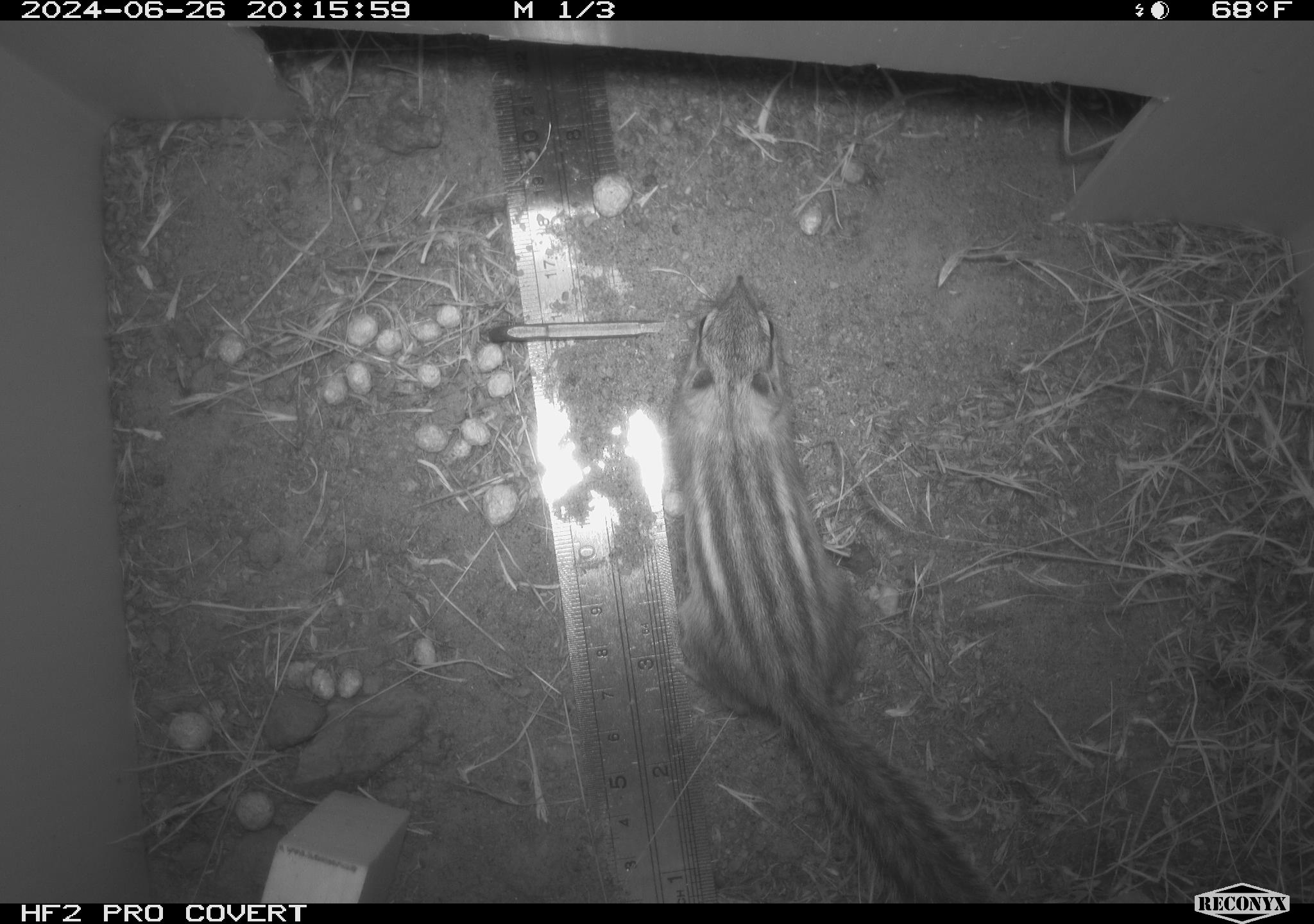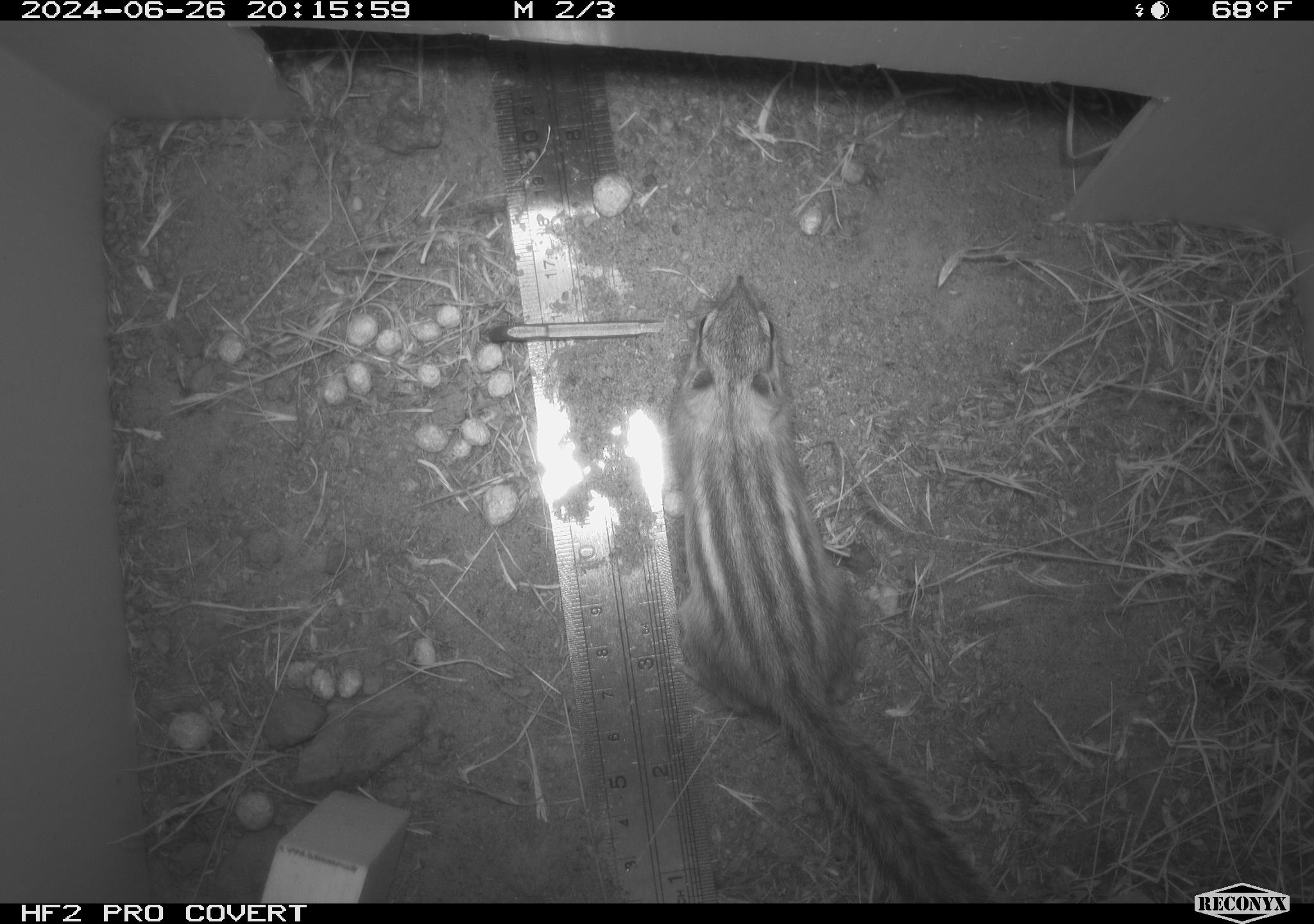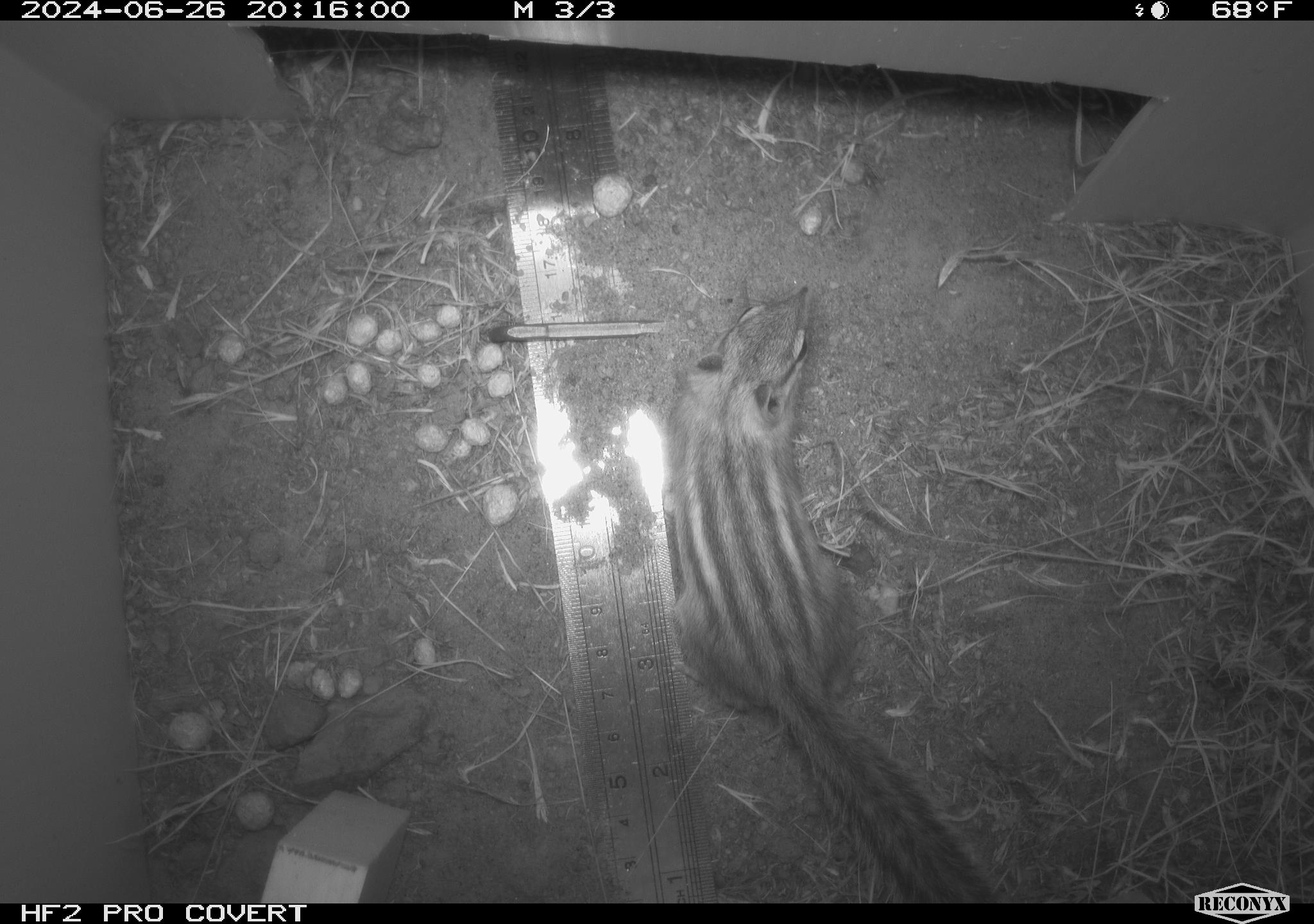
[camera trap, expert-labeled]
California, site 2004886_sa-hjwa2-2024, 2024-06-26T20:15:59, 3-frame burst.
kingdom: Animalia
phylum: Chordata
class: Mammalia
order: Rodentia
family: Sciuridae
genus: Neotamias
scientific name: Neotamias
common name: western chipmunks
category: neotamias species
Neotamias species (western chipmunks) (Neotamias).